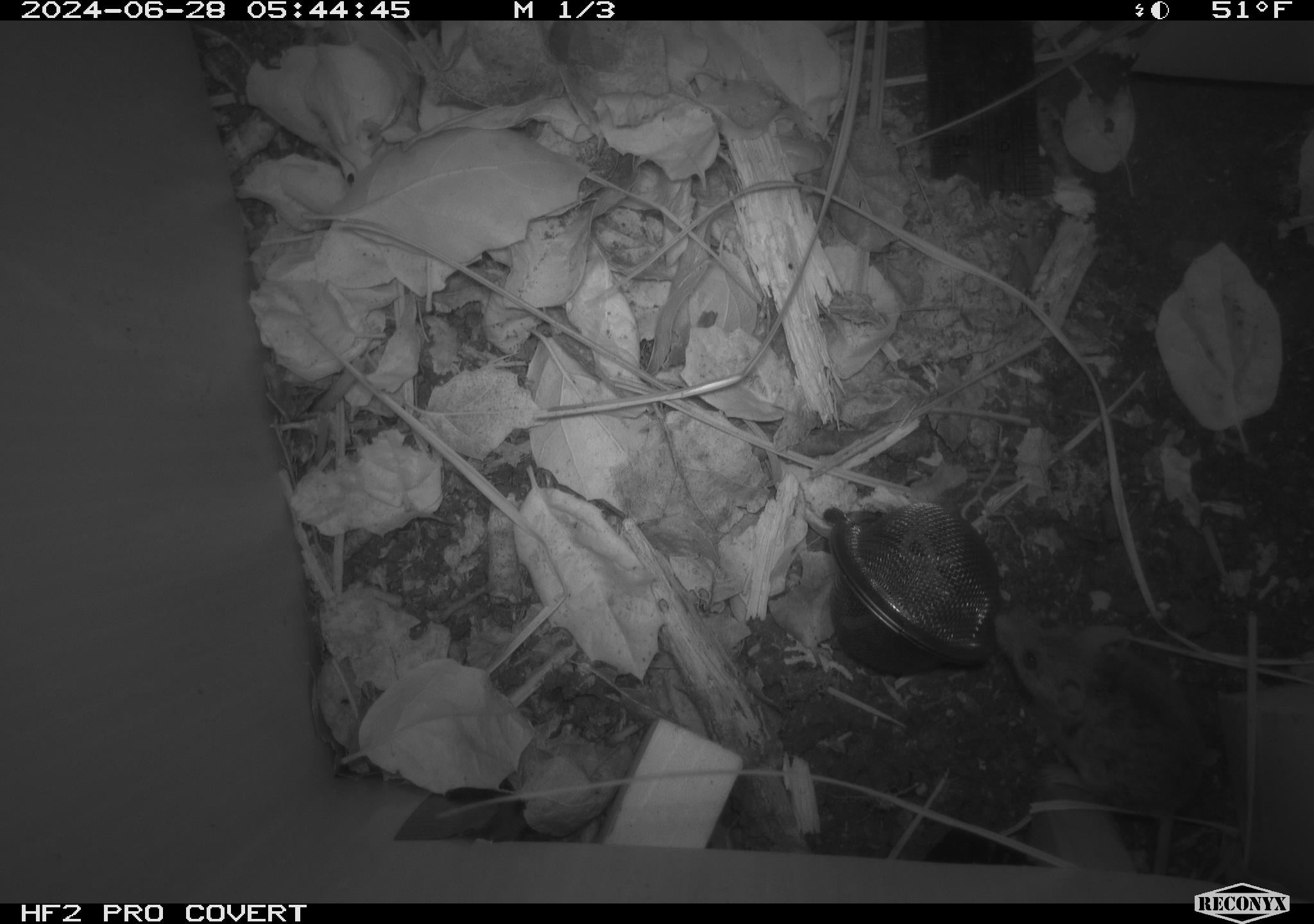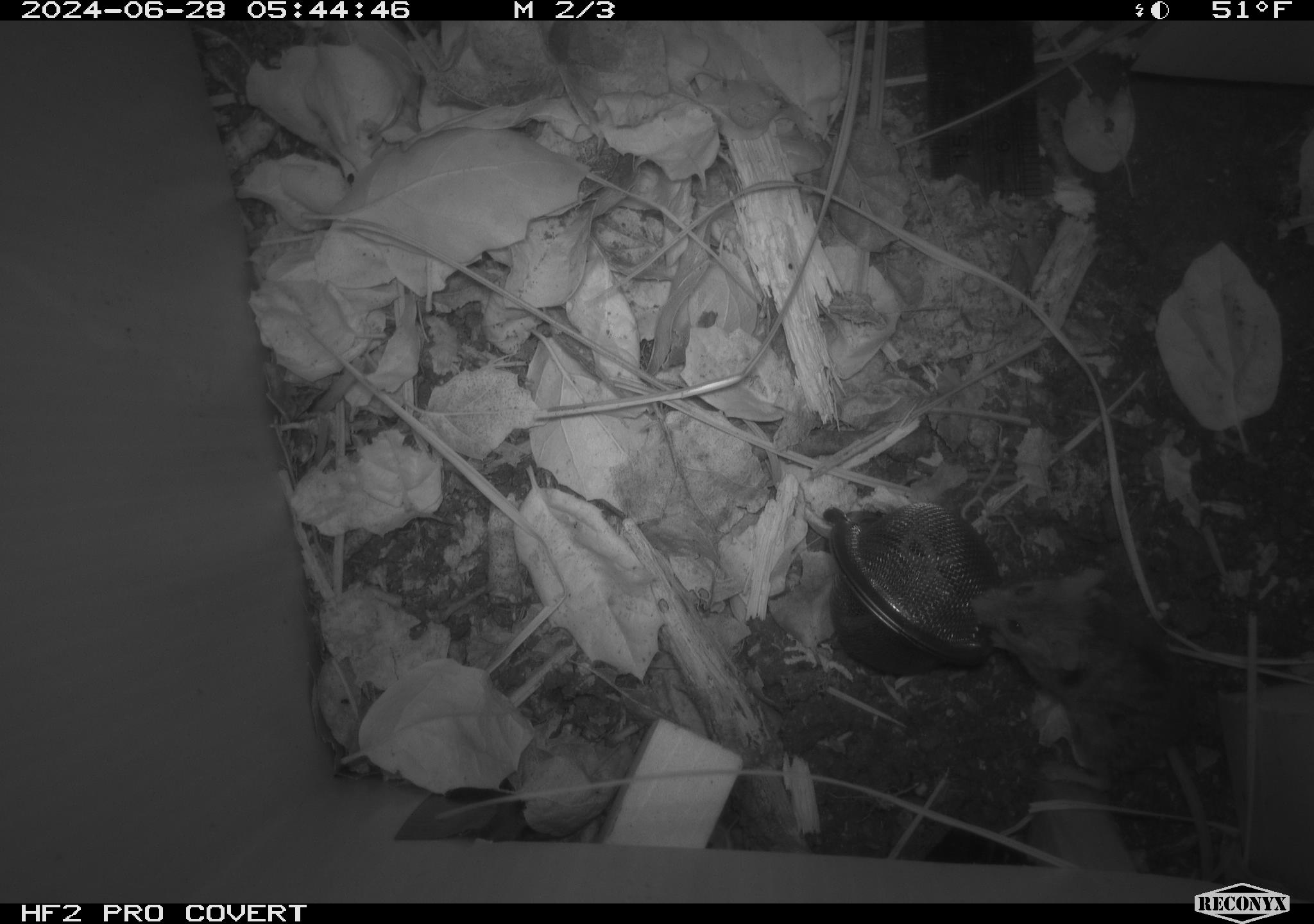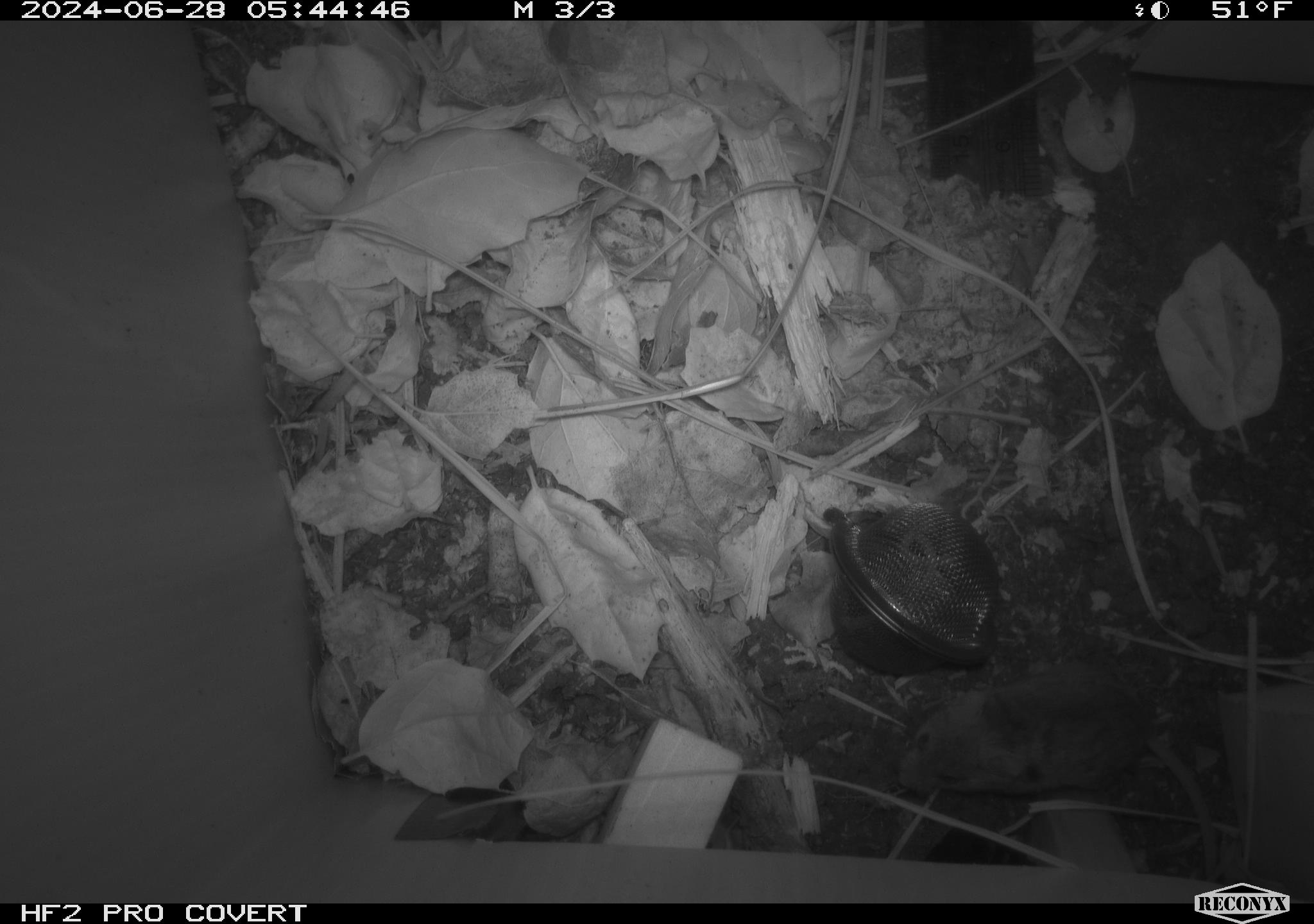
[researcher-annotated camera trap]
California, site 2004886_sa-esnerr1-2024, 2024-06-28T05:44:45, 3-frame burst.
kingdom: Animalia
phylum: Chordata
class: Mammalia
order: Rodentia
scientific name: Rodentia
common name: rodent